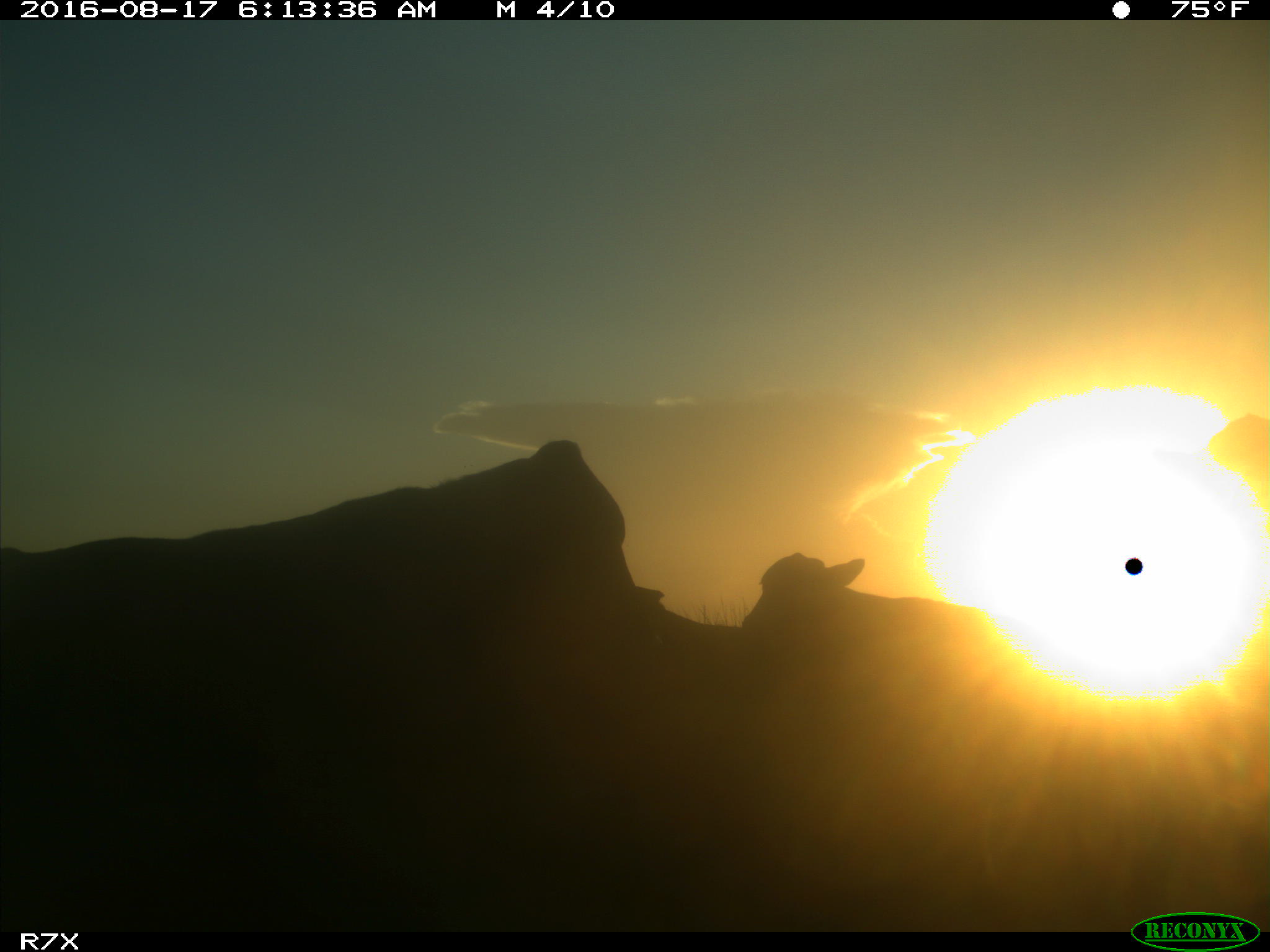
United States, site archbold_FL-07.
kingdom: Animalia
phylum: Chordata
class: Mammalia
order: Artiodactyla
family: Bovidae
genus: Bos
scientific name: Bos taurus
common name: domestic cow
Bos taurus (domestic cow).